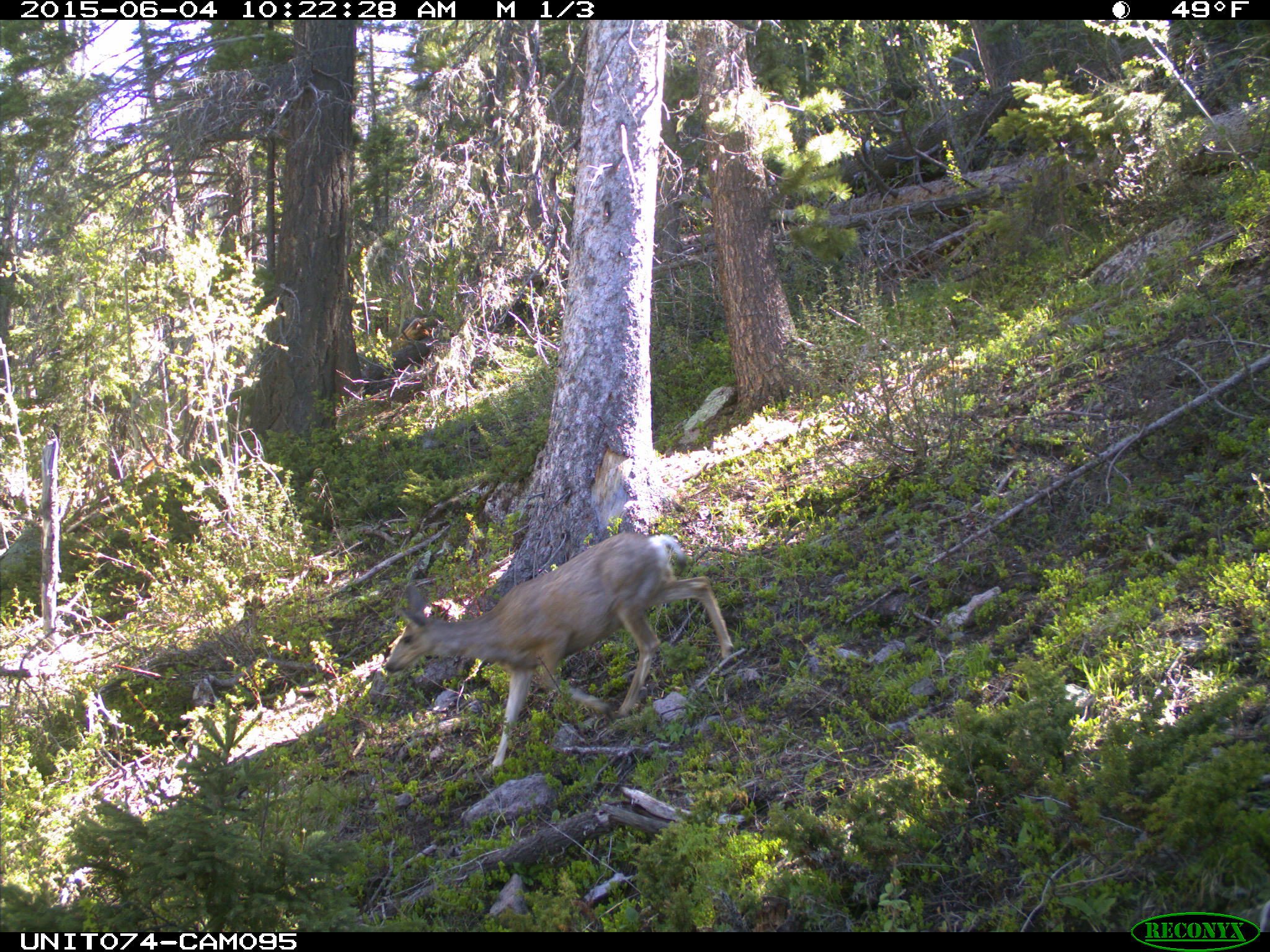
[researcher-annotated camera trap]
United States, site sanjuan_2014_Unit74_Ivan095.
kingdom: Animalia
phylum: Chordata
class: Mammalia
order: Artiodactyla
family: Cervidae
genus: Odocoileus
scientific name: Odocoileus hemionus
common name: mule deer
Odocoileus hemionus (mule deer).